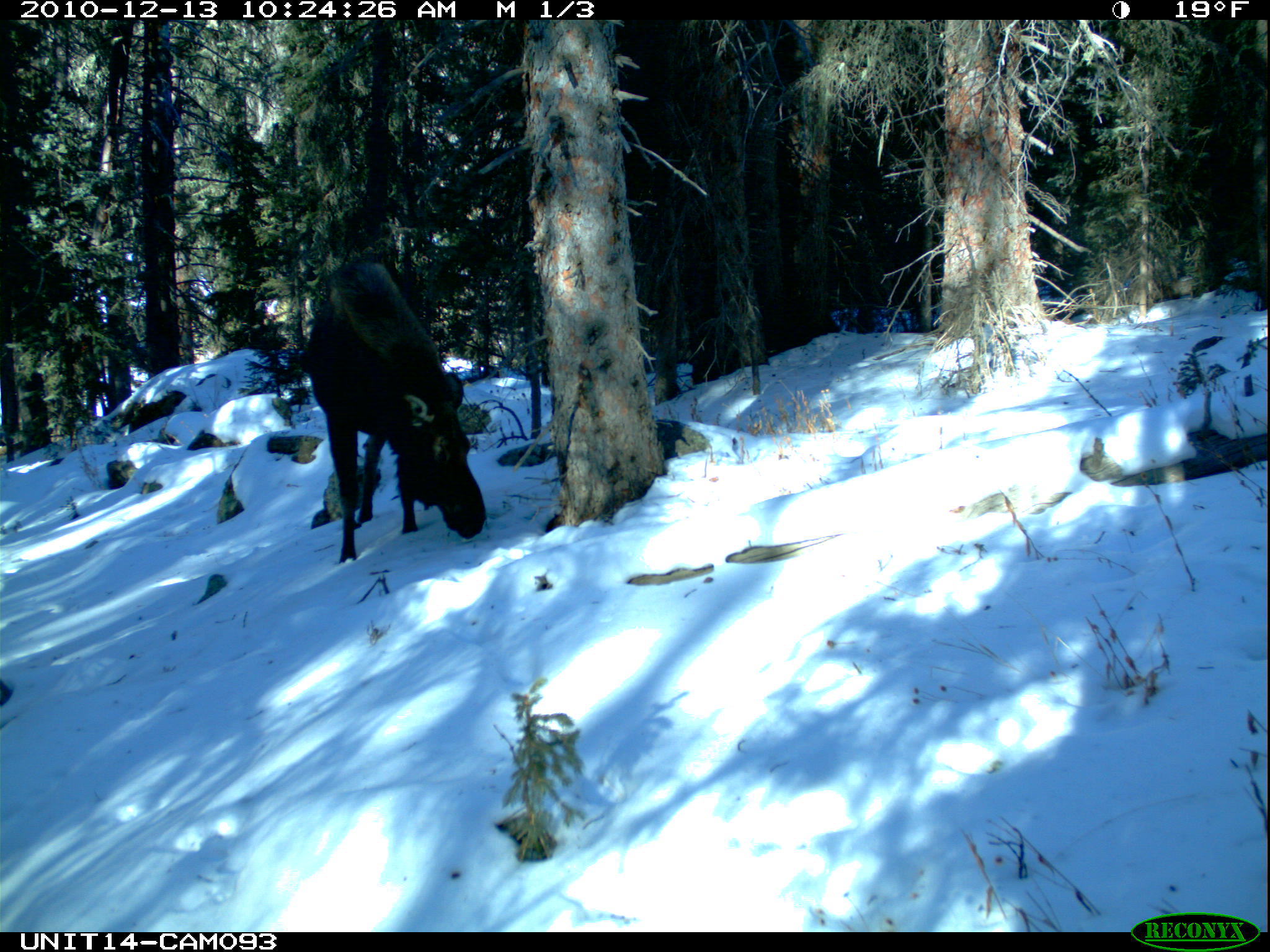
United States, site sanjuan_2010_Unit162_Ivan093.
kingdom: Animalia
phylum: Chordata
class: Mammalia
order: Artiodactyla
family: Cervidae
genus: Alces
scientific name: Alces alces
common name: moose